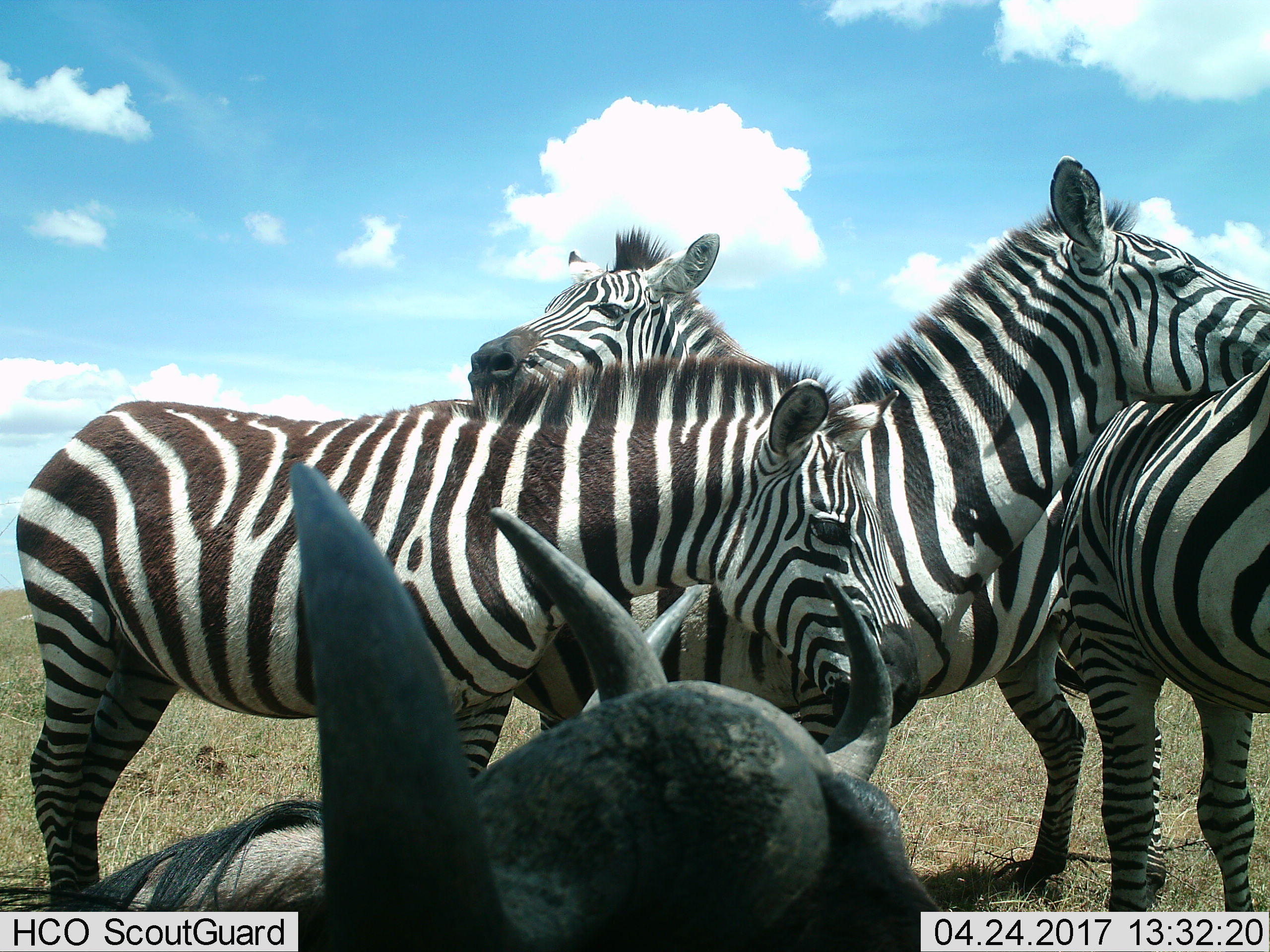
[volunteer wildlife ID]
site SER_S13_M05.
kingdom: Animalia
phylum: Chordata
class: Mammalia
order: Artiodactyla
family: Bovidae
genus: Connochaetes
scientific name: Connochaetes taurinus taurinus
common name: blue wildebeest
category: wildebeestblue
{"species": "wildebeestblue (blue wildebeest) (Connochaetes taurinus taurinus)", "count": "1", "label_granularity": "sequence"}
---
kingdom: Animalia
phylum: Chordata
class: Mammalia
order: Perissodactyla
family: Equidae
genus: Equus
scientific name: Equus quagga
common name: plains zebra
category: zebraplains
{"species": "zebraplains (plains zebra) (Equus quagga)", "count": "4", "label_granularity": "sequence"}